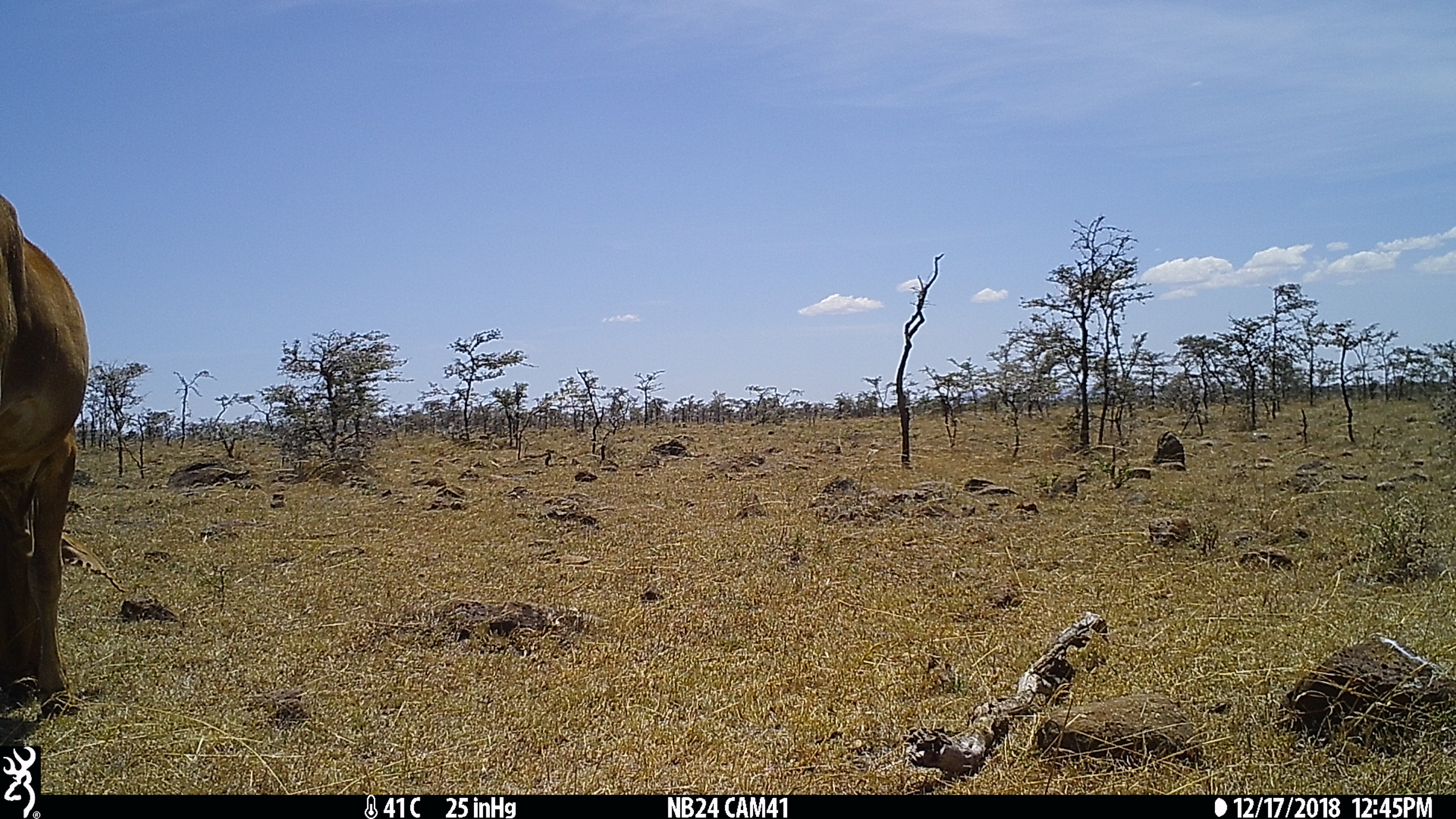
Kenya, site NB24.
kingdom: Animalia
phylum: Chordata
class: Mammalia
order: Artiodactyla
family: Bovidae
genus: Bos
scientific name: Bos taurus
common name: cattle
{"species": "cattle (Bos taurus)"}